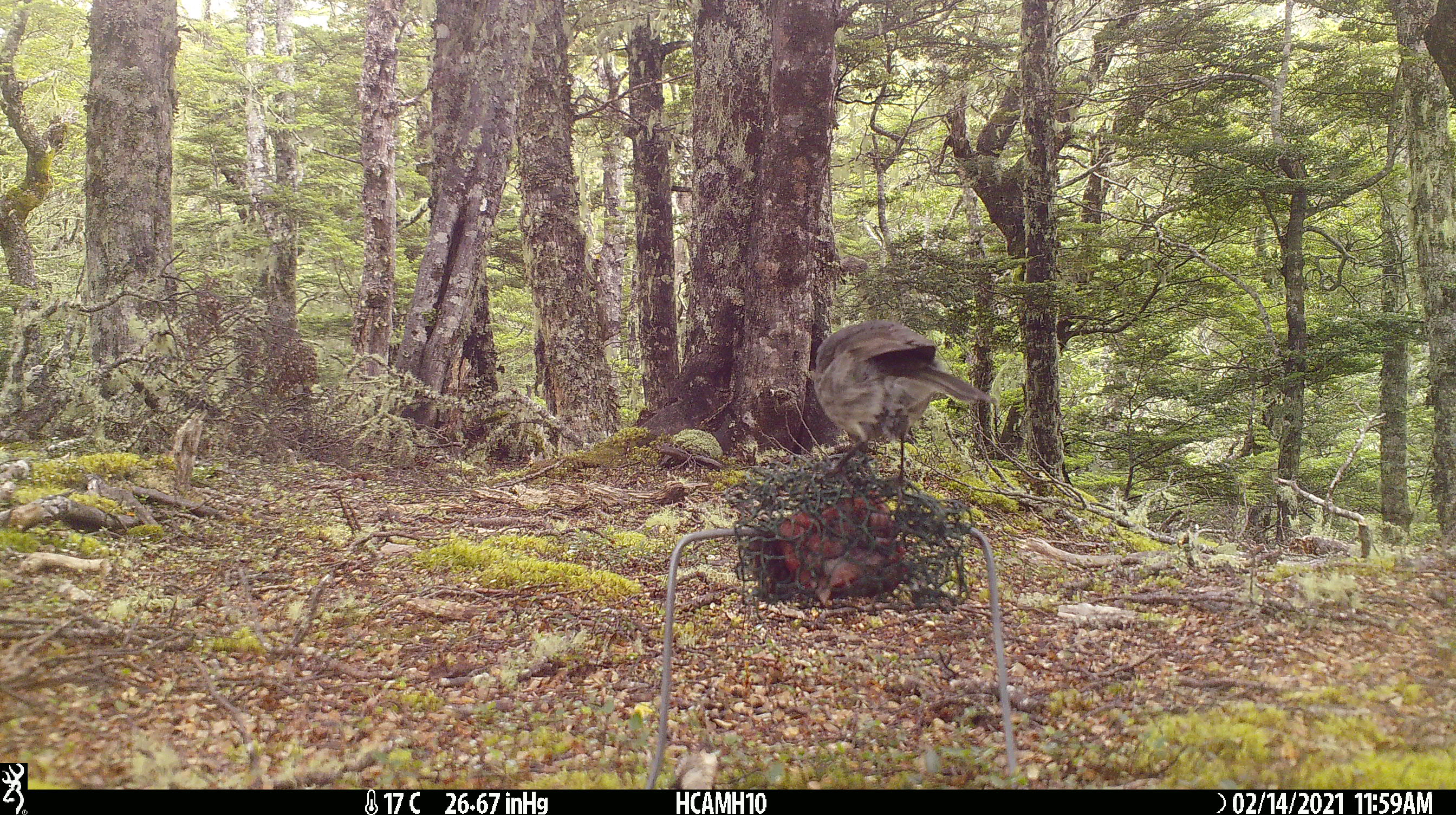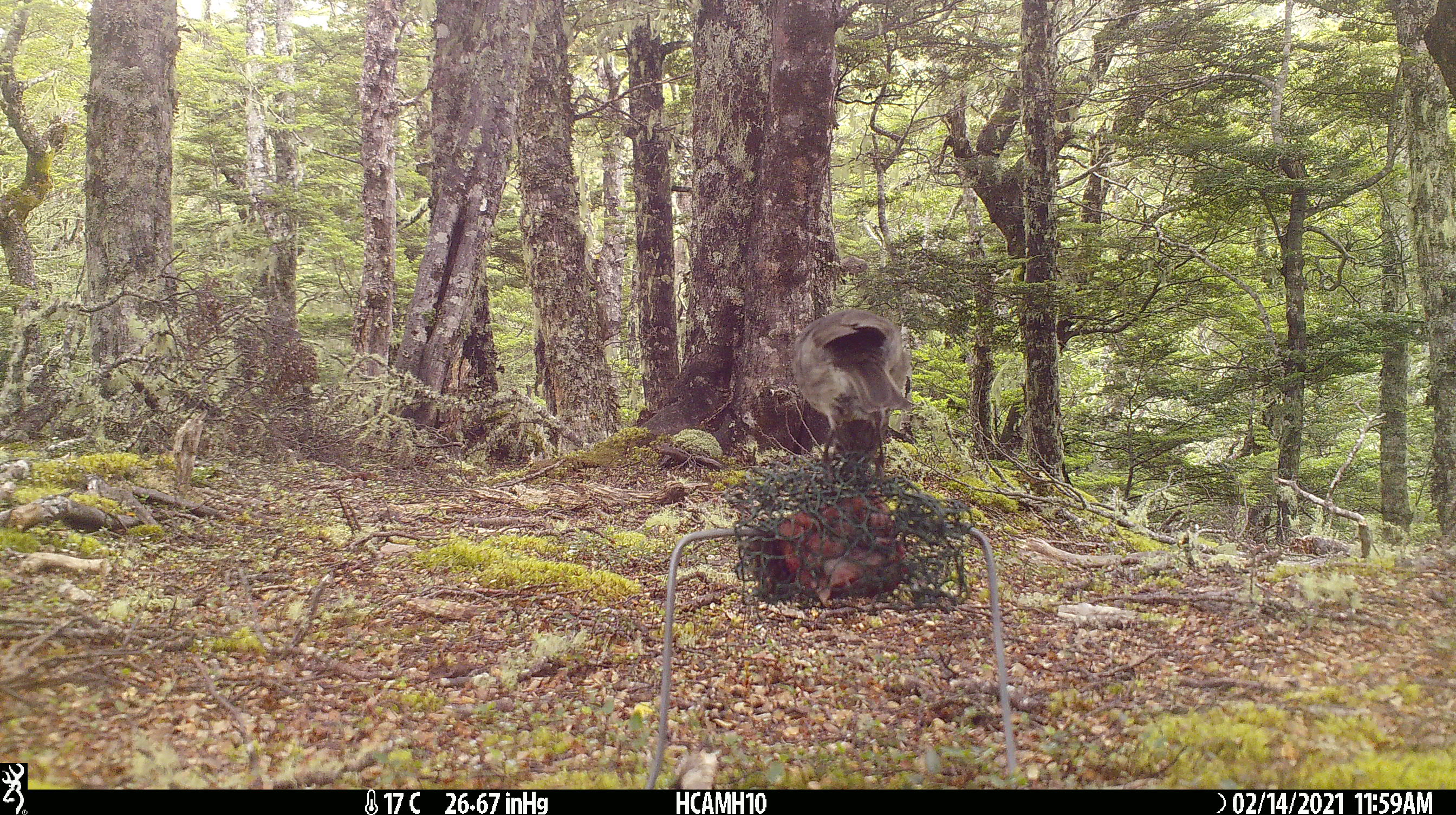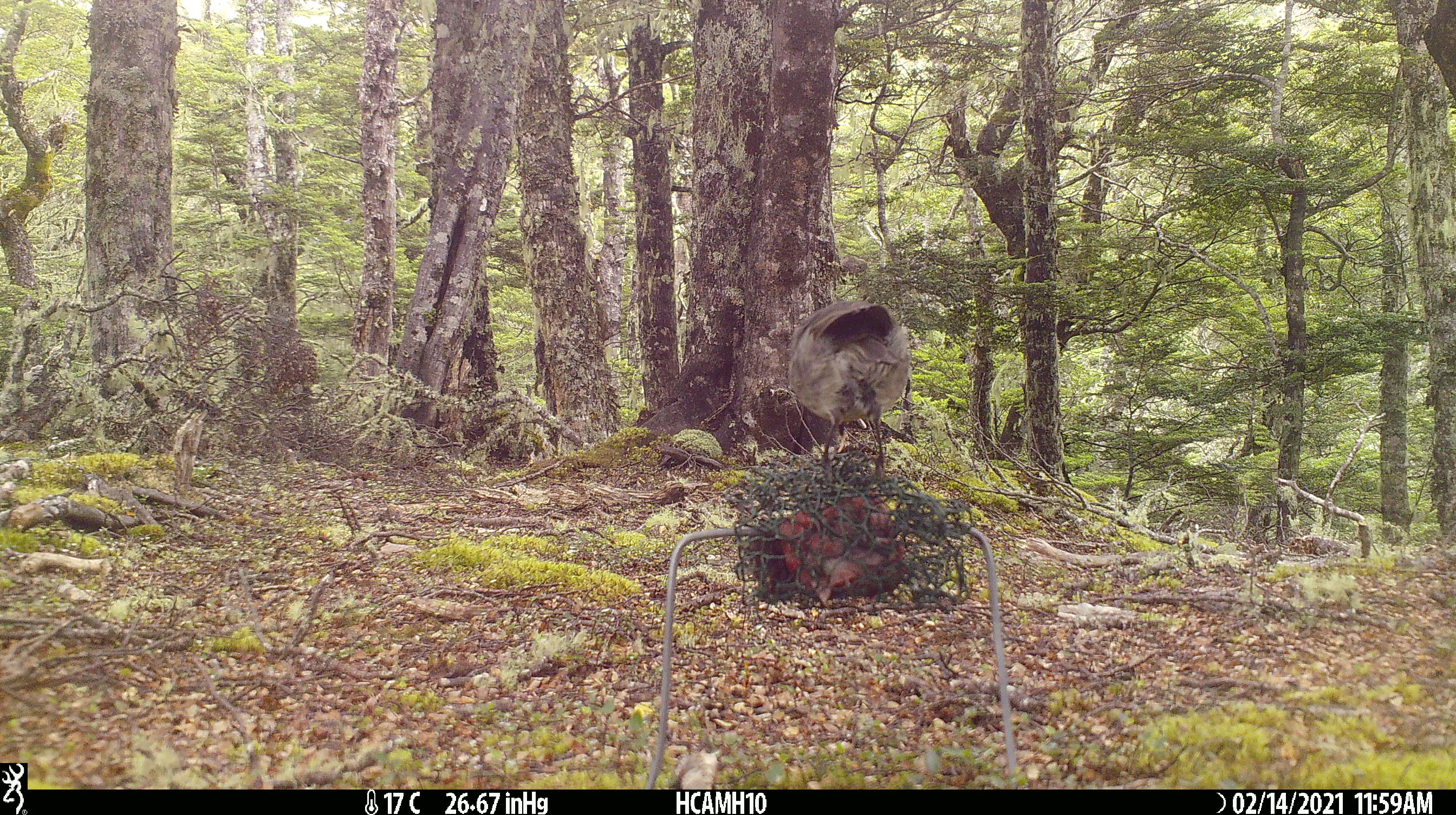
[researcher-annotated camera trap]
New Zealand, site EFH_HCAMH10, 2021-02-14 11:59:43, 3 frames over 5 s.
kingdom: Animalia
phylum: Chordata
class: Aves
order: Passeriformes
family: Petroicidae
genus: Petroica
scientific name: Petroica australis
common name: new zealand robin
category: robin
Robin (new zealand robin) (Petroica australis).